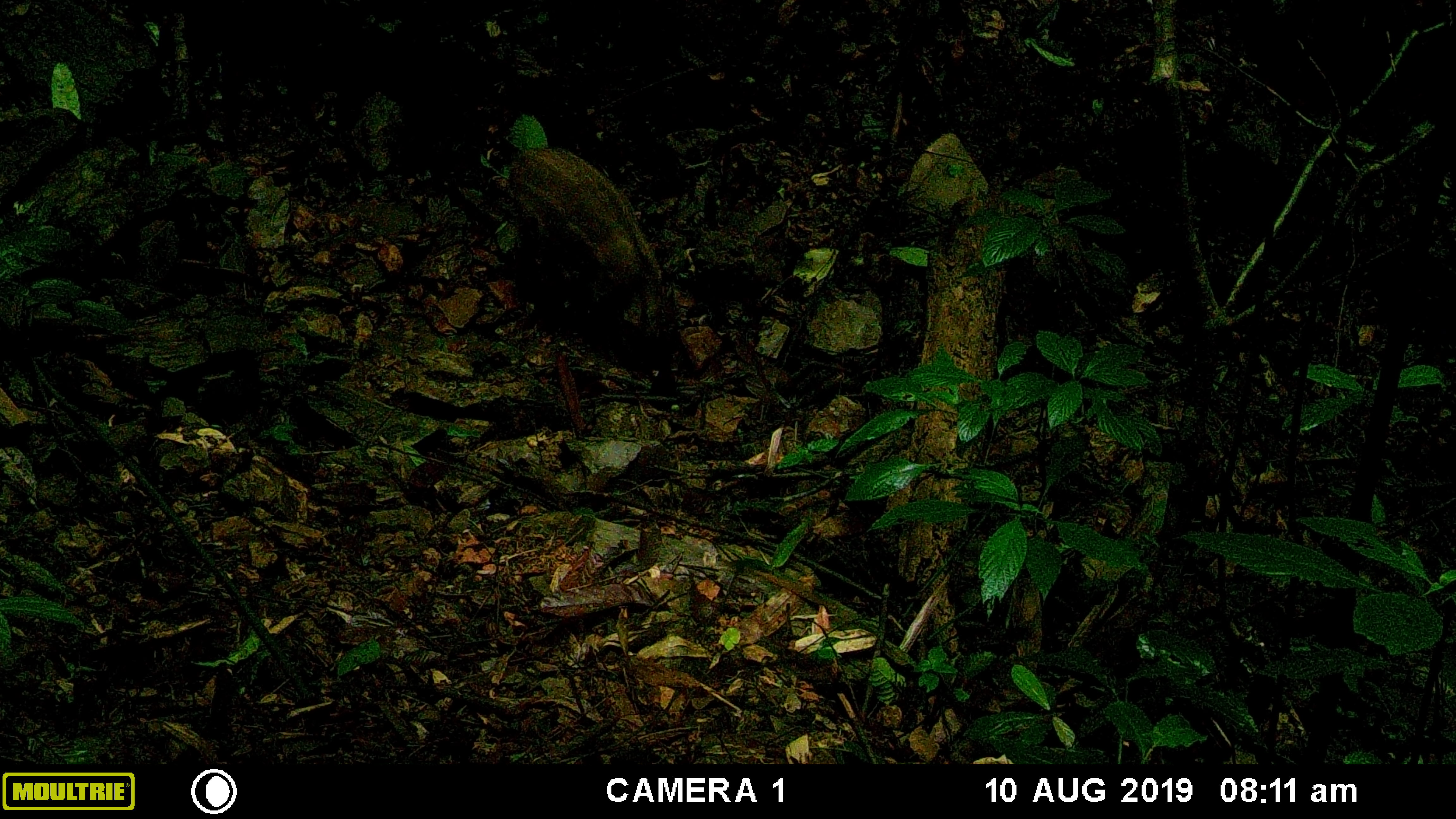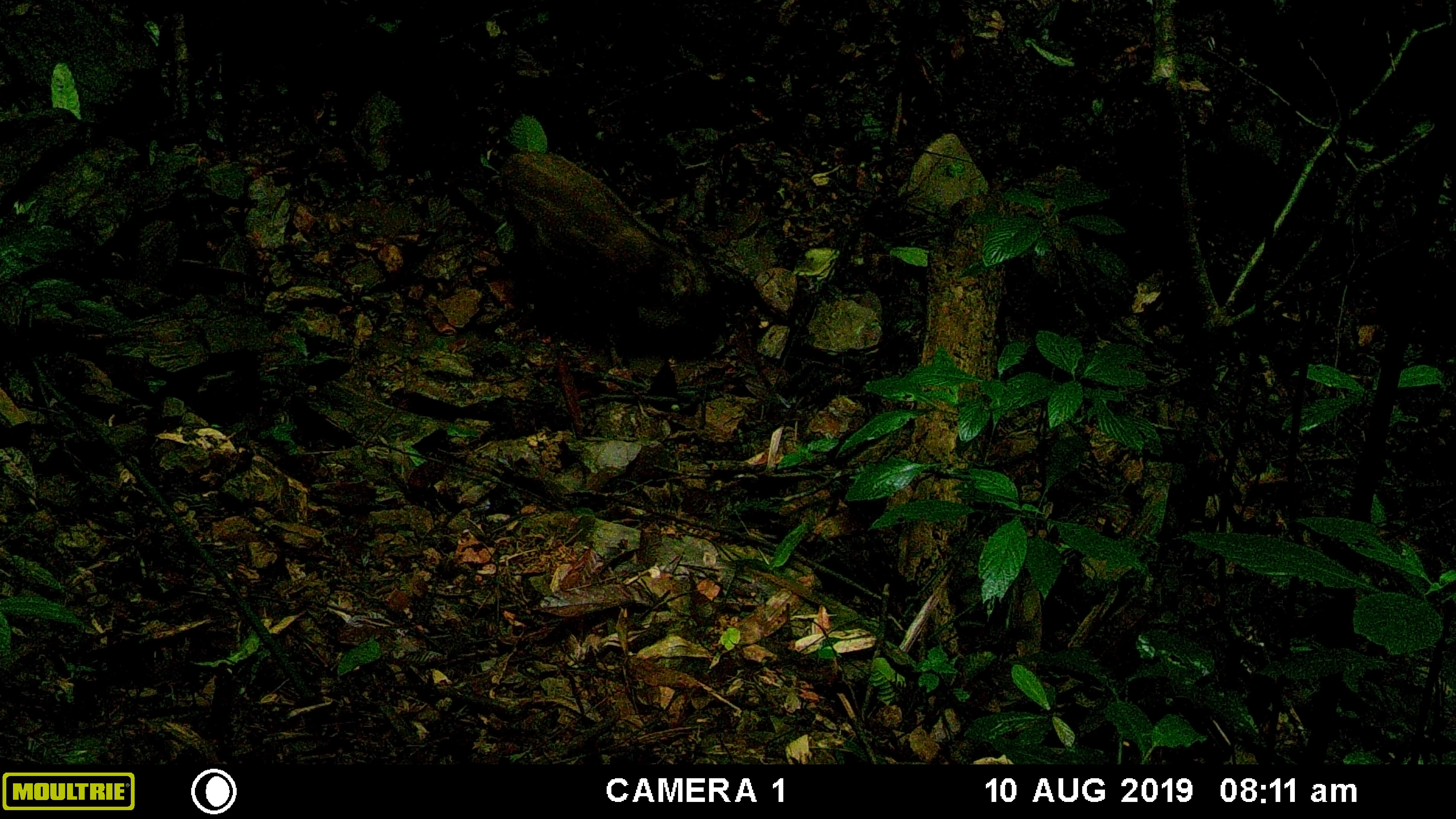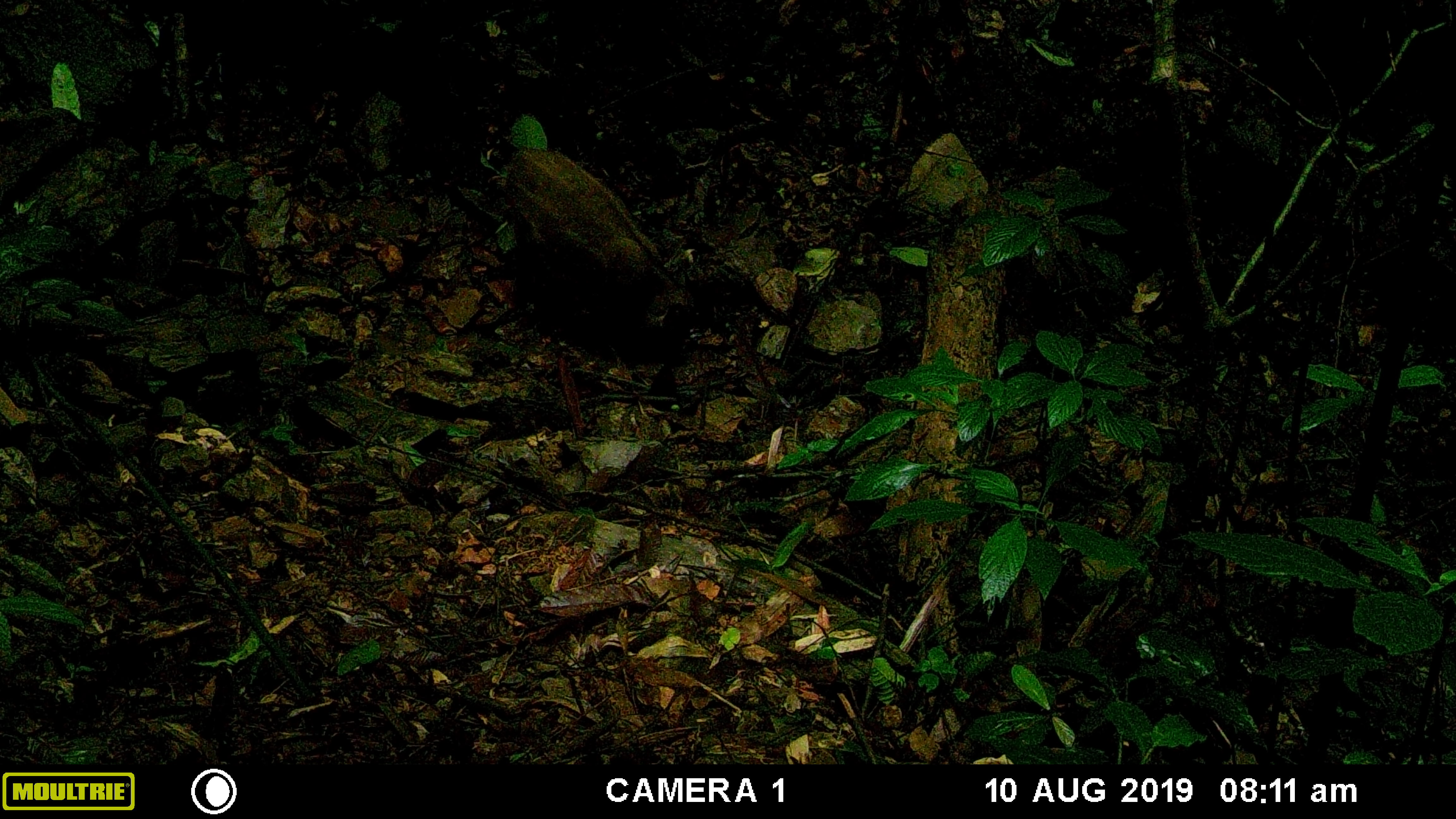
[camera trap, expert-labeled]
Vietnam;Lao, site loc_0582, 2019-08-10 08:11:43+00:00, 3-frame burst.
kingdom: Animalia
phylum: Chordata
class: Mammalia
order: Artiodactyla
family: Suidae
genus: Sus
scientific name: Sus scrofa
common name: eurasian wild pig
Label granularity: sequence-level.